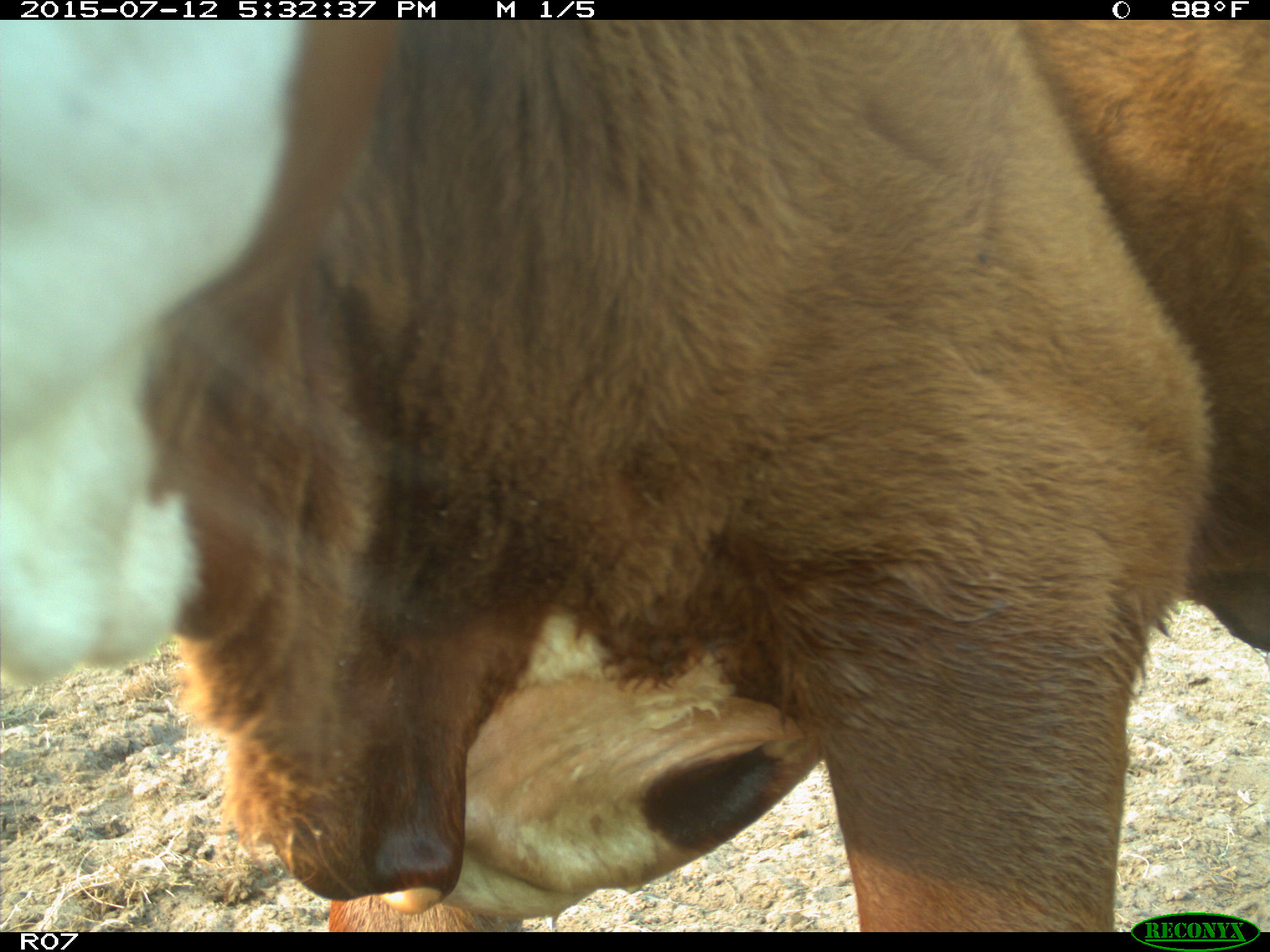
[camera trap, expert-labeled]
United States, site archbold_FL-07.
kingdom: Animalia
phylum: Chordata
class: Mammalia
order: Artiodactyla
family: Bovidae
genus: Bos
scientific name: Bos taurus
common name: domestic cow